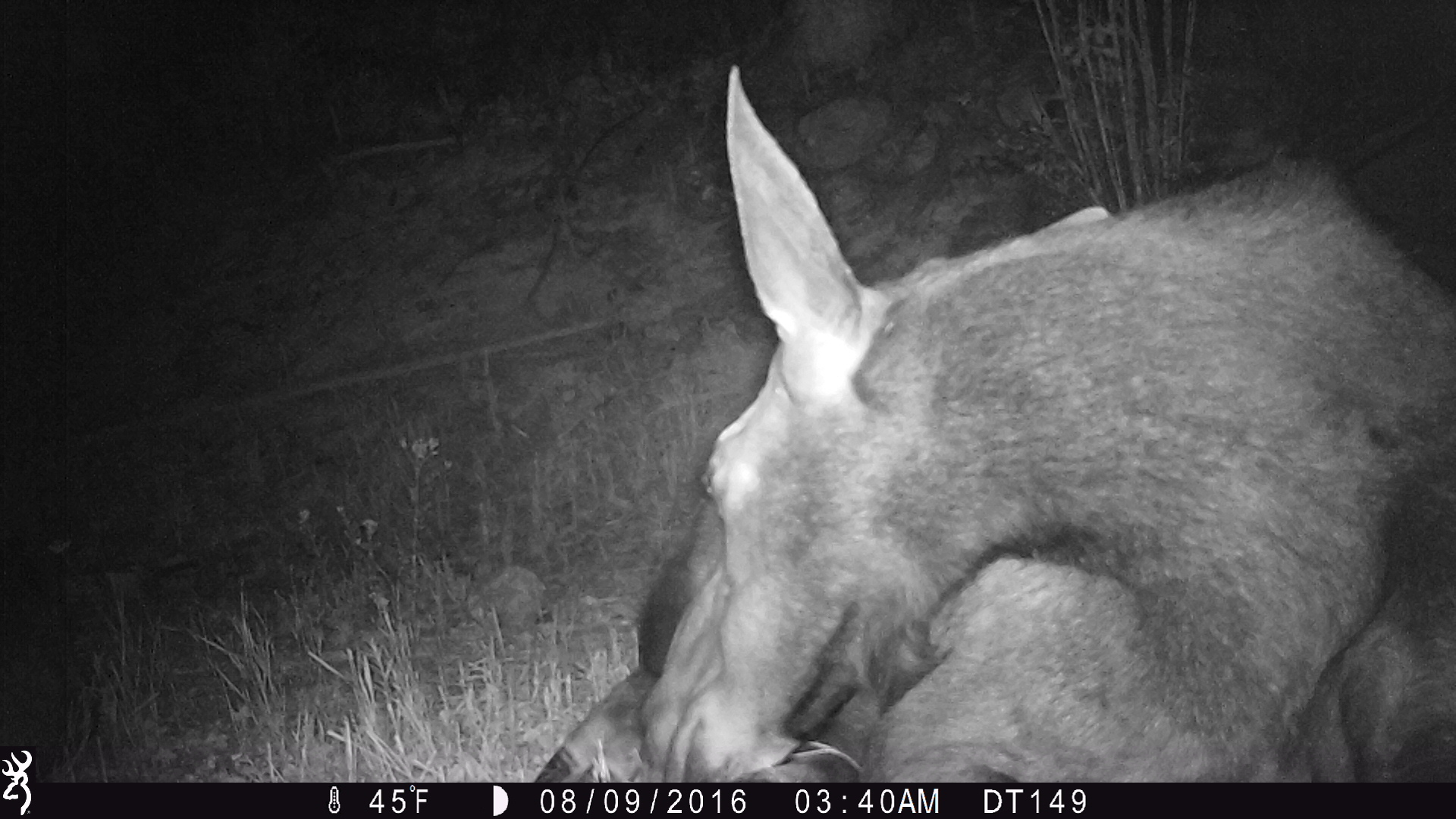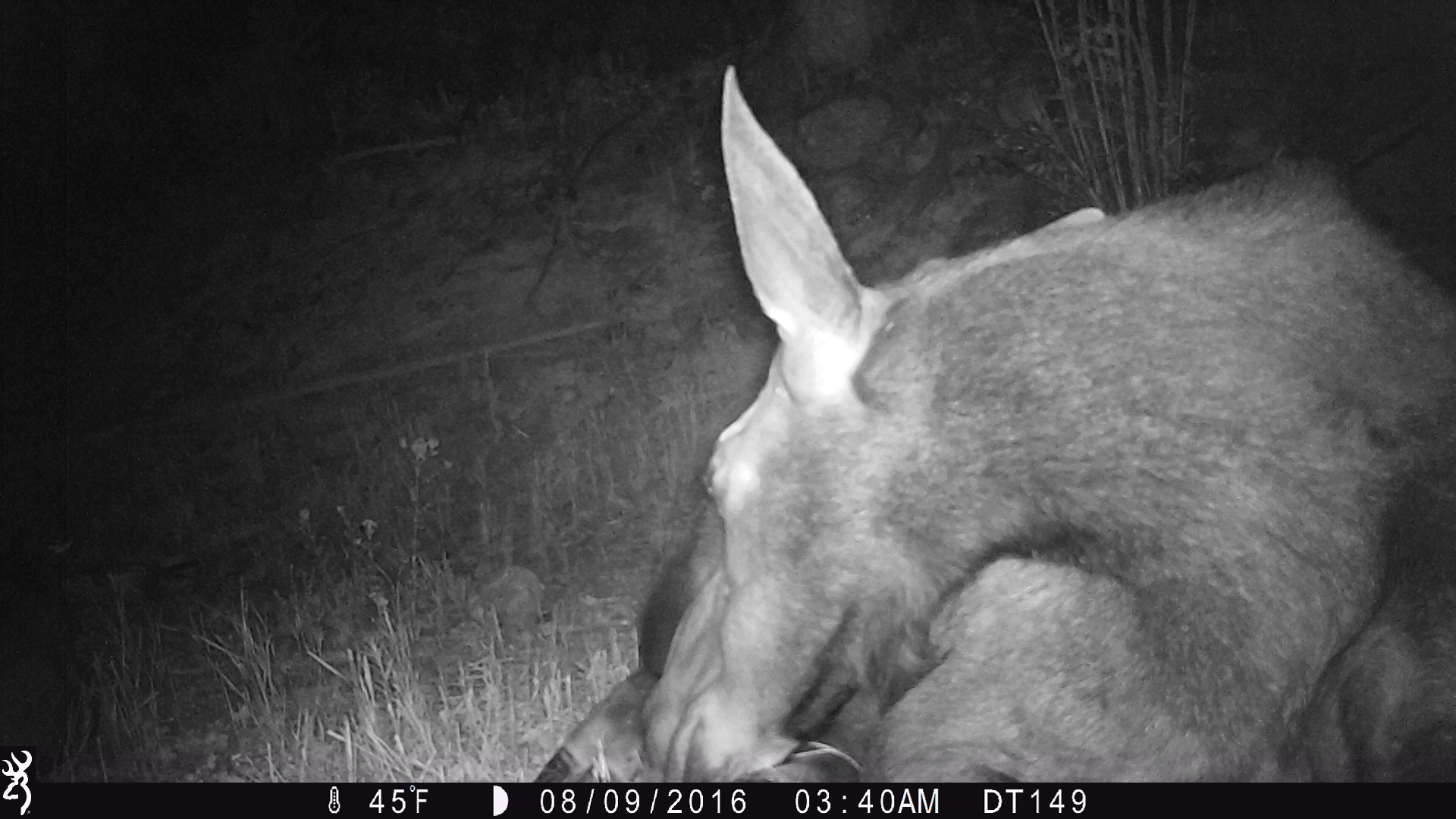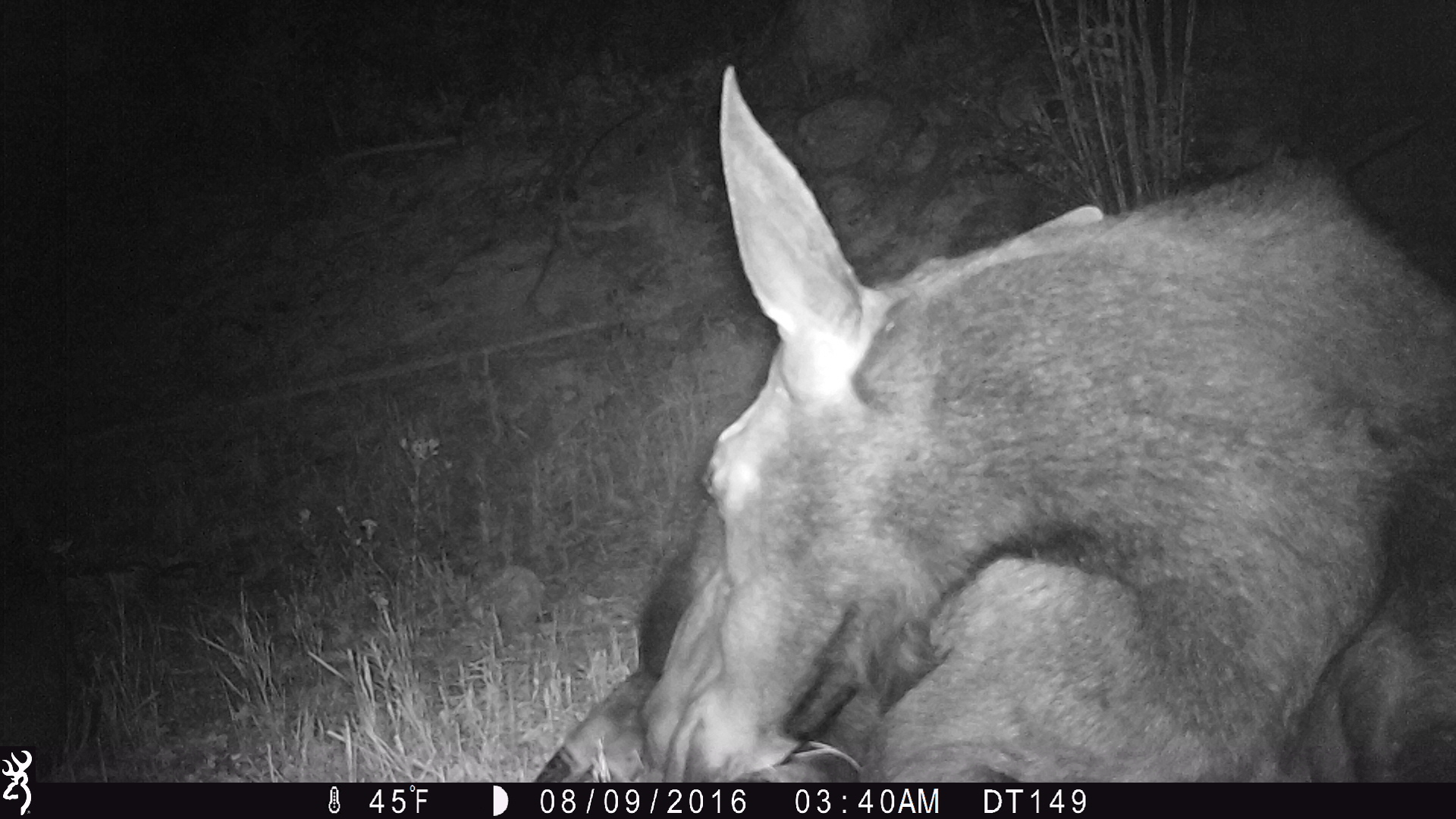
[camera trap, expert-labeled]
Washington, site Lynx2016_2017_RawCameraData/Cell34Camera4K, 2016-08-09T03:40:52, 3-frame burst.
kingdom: Animalia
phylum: Chordata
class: Mammalia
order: Artiodactyla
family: Cervidae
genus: Alces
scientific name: Alces alces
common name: moose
Alces alces (moose). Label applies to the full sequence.